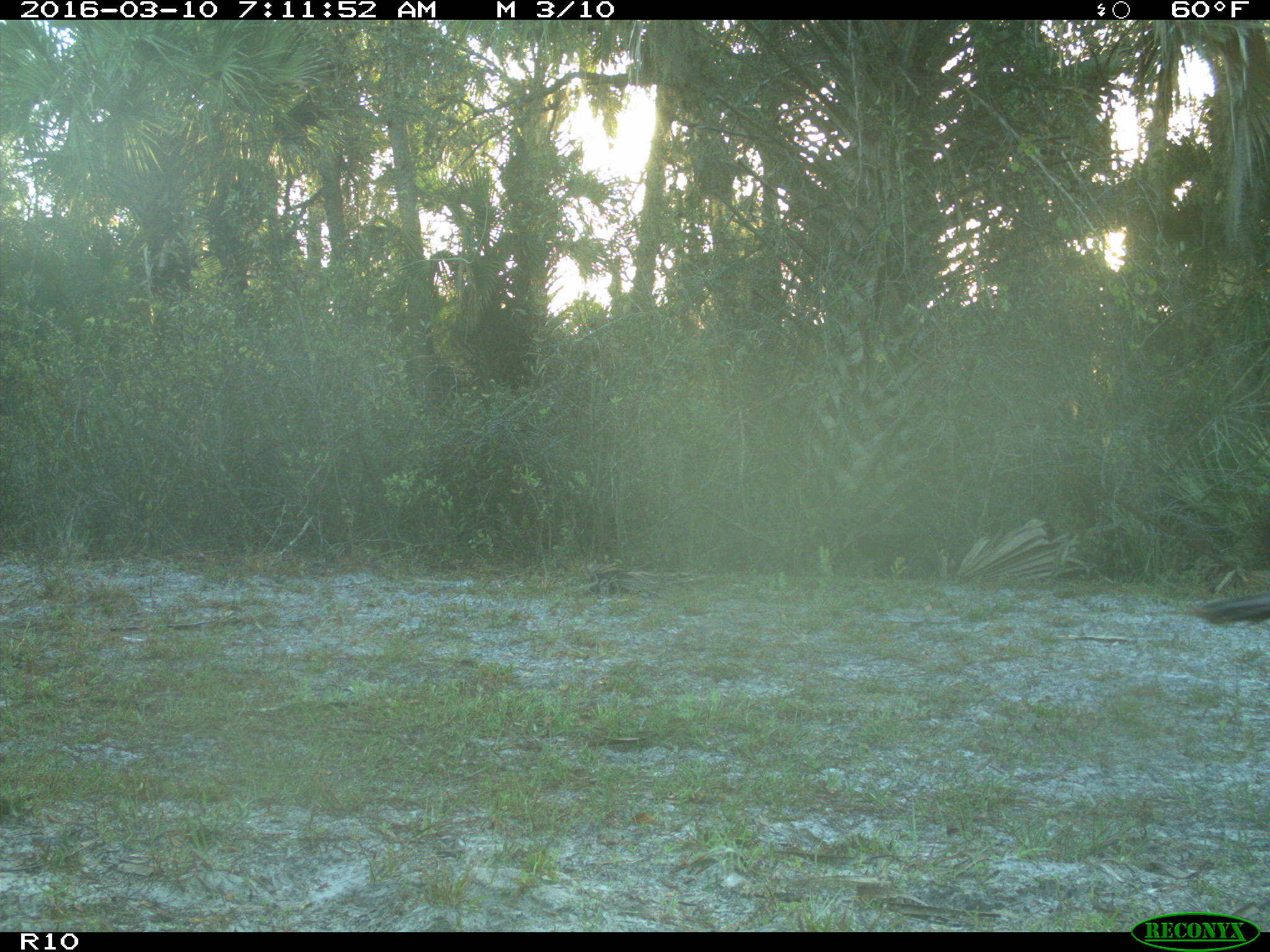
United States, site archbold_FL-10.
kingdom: Animalia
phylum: Chordata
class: Aves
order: Galliformes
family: Phasianidae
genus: Meleagris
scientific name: Meleagris gallopavo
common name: wild turkey